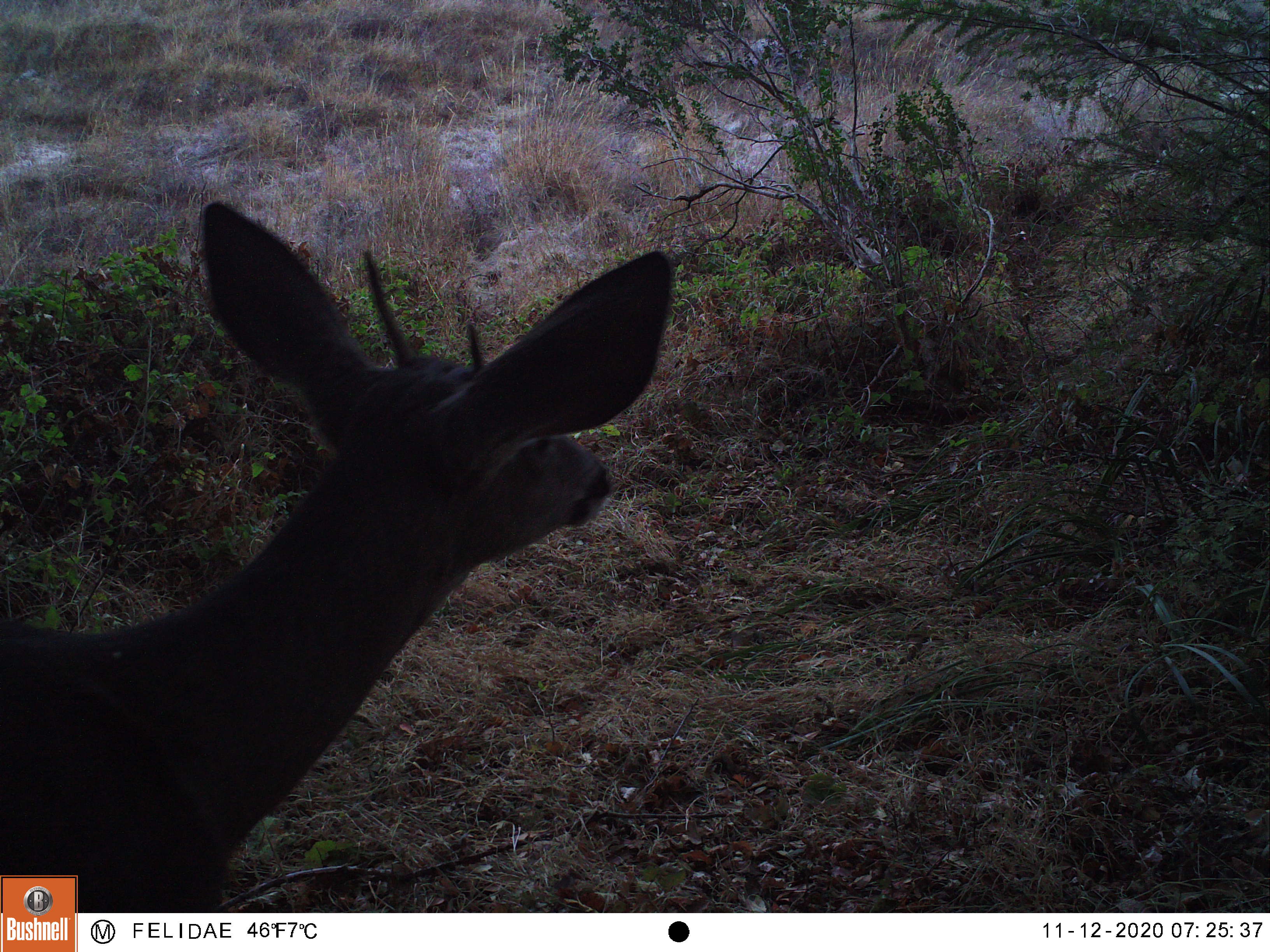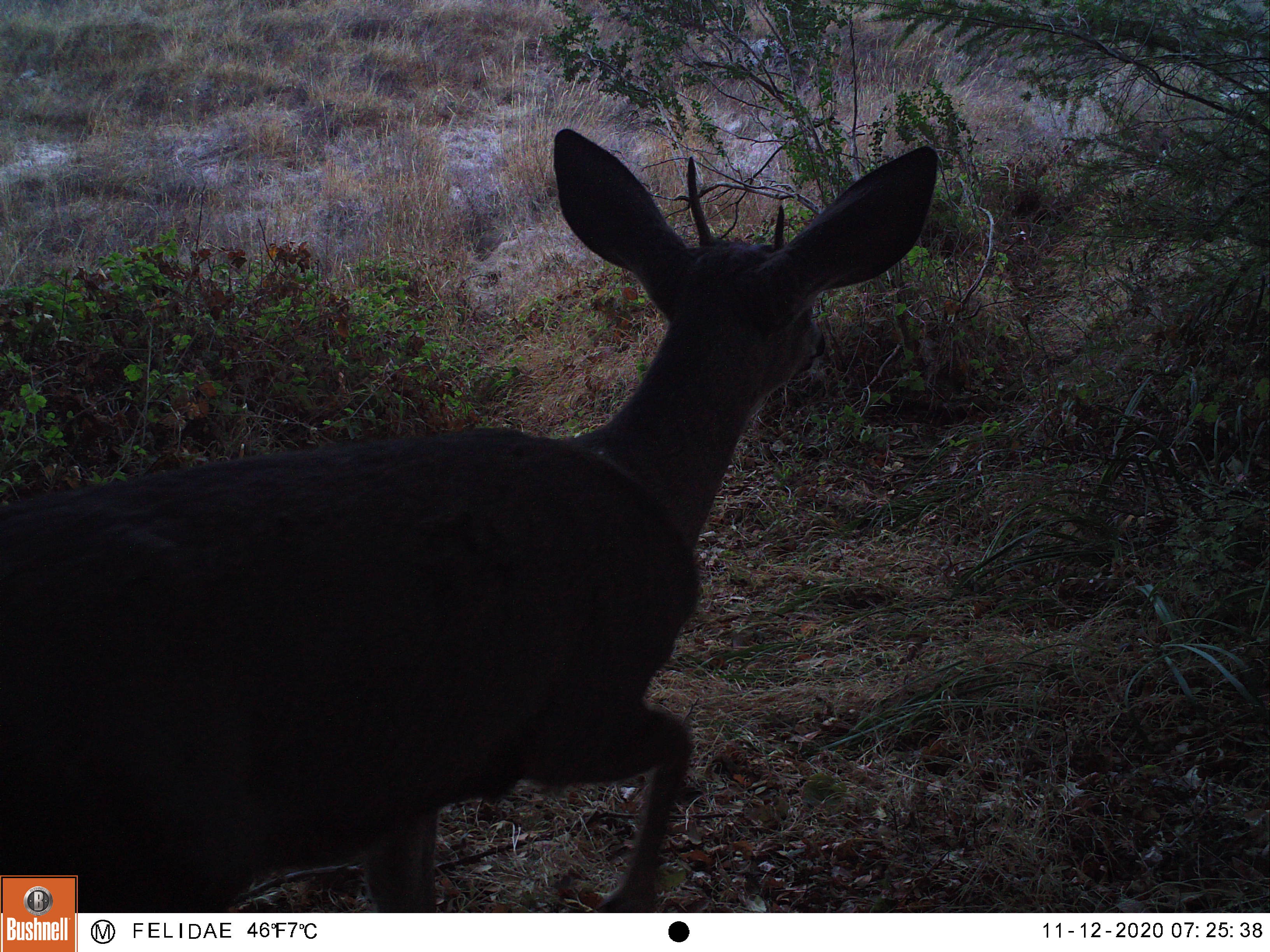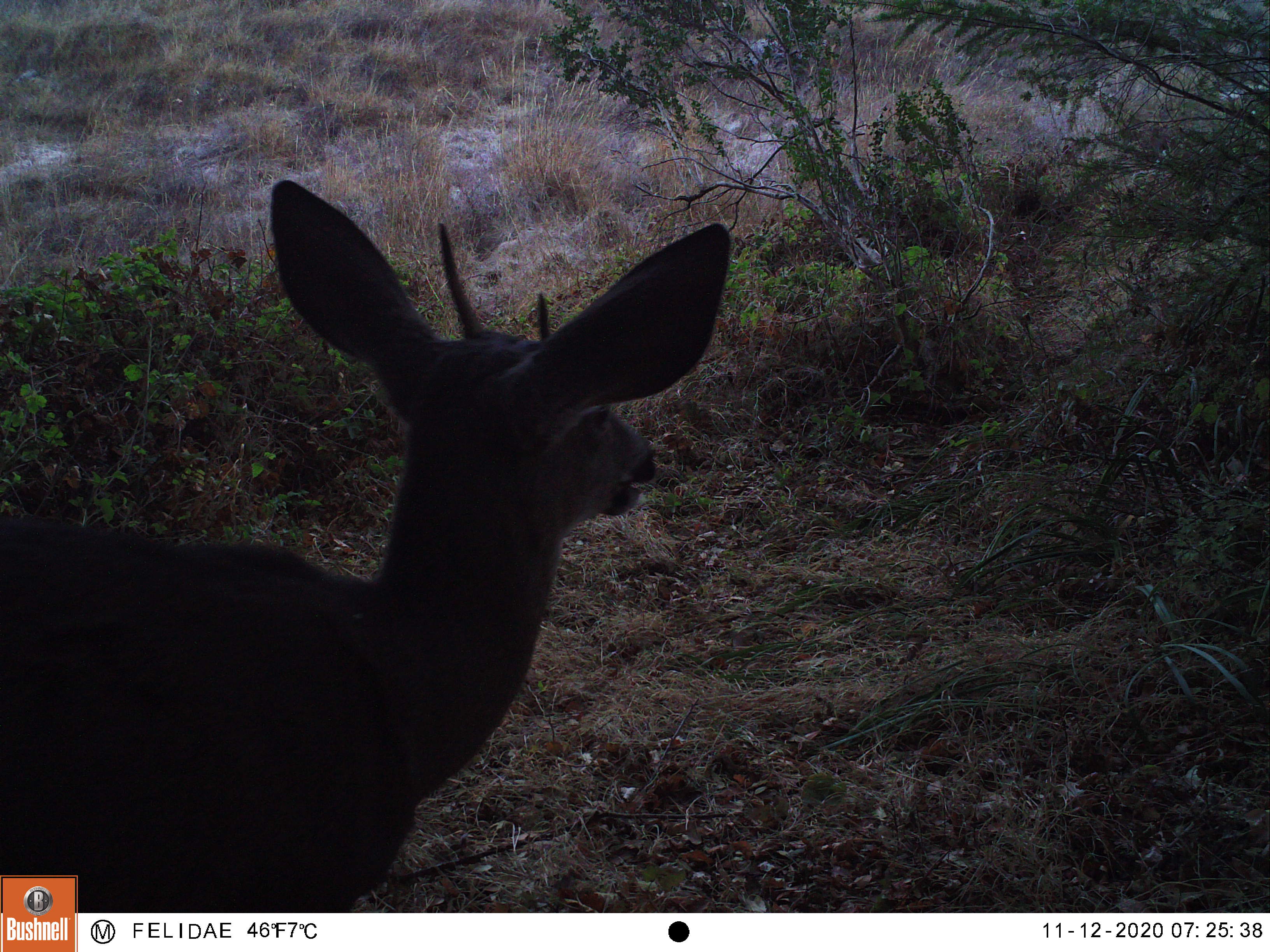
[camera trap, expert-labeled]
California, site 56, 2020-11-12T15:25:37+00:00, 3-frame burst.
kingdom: Animalia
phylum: Chordata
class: Mammalia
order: Artiodactyla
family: Cervidae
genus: Odocoileus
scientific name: Odocoileus hemionus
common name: mule deer